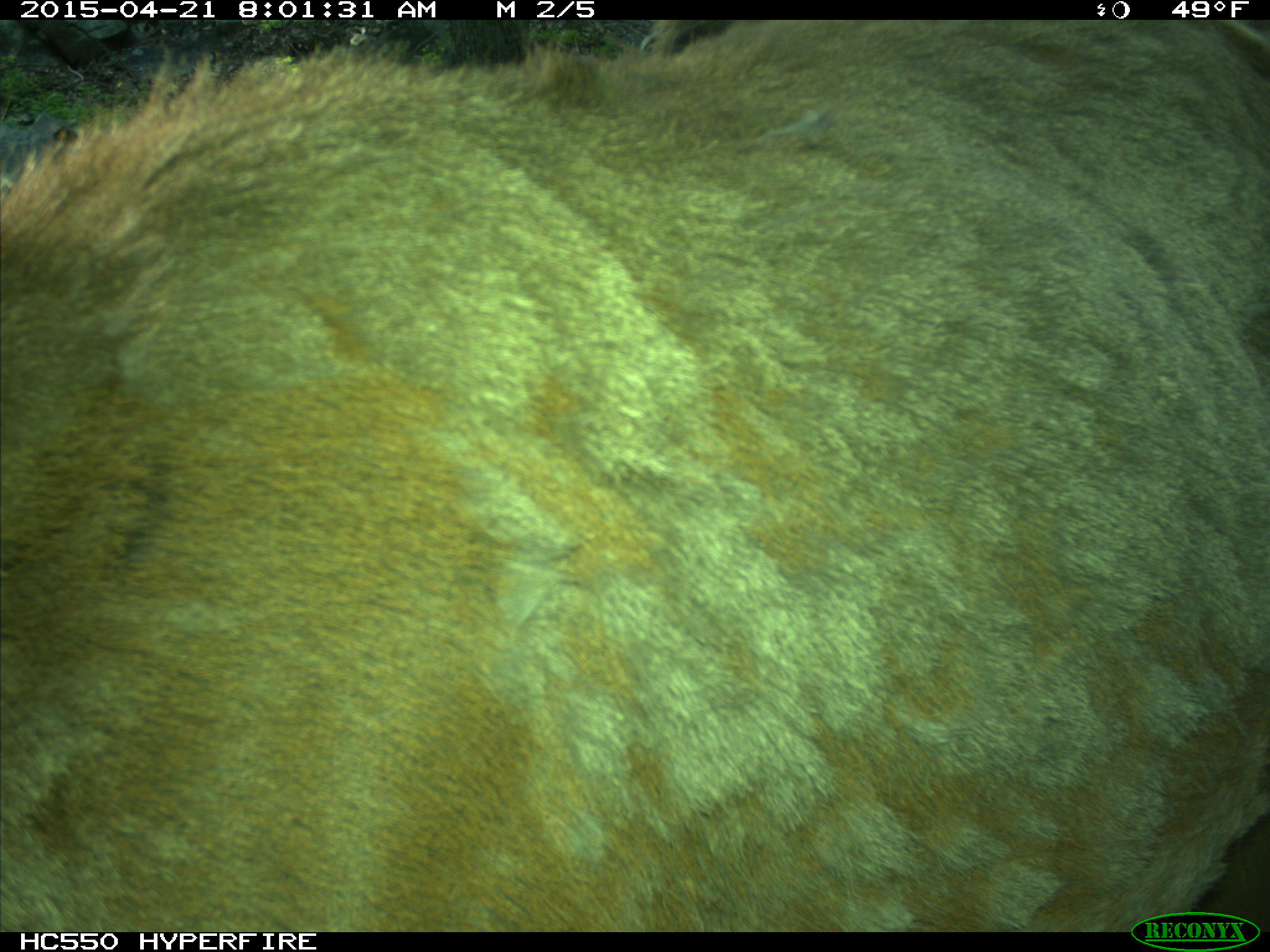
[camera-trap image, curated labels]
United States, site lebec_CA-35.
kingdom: Animalia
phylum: Chordata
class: Mammalia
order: Artiodactyla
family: Cervidae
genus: Cervus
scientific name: Cervus canadensis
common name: elk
Cervus canadensis (elk).